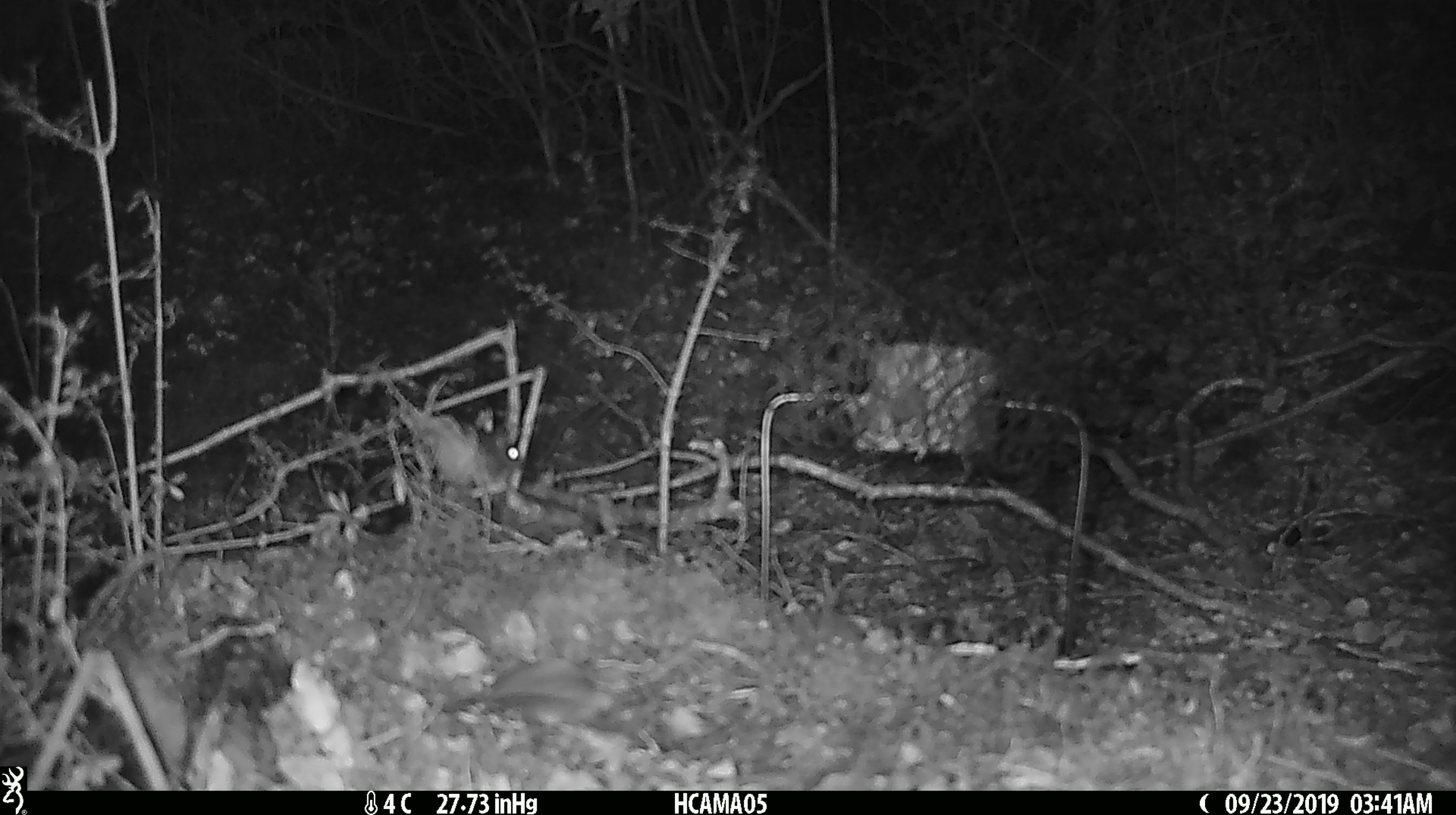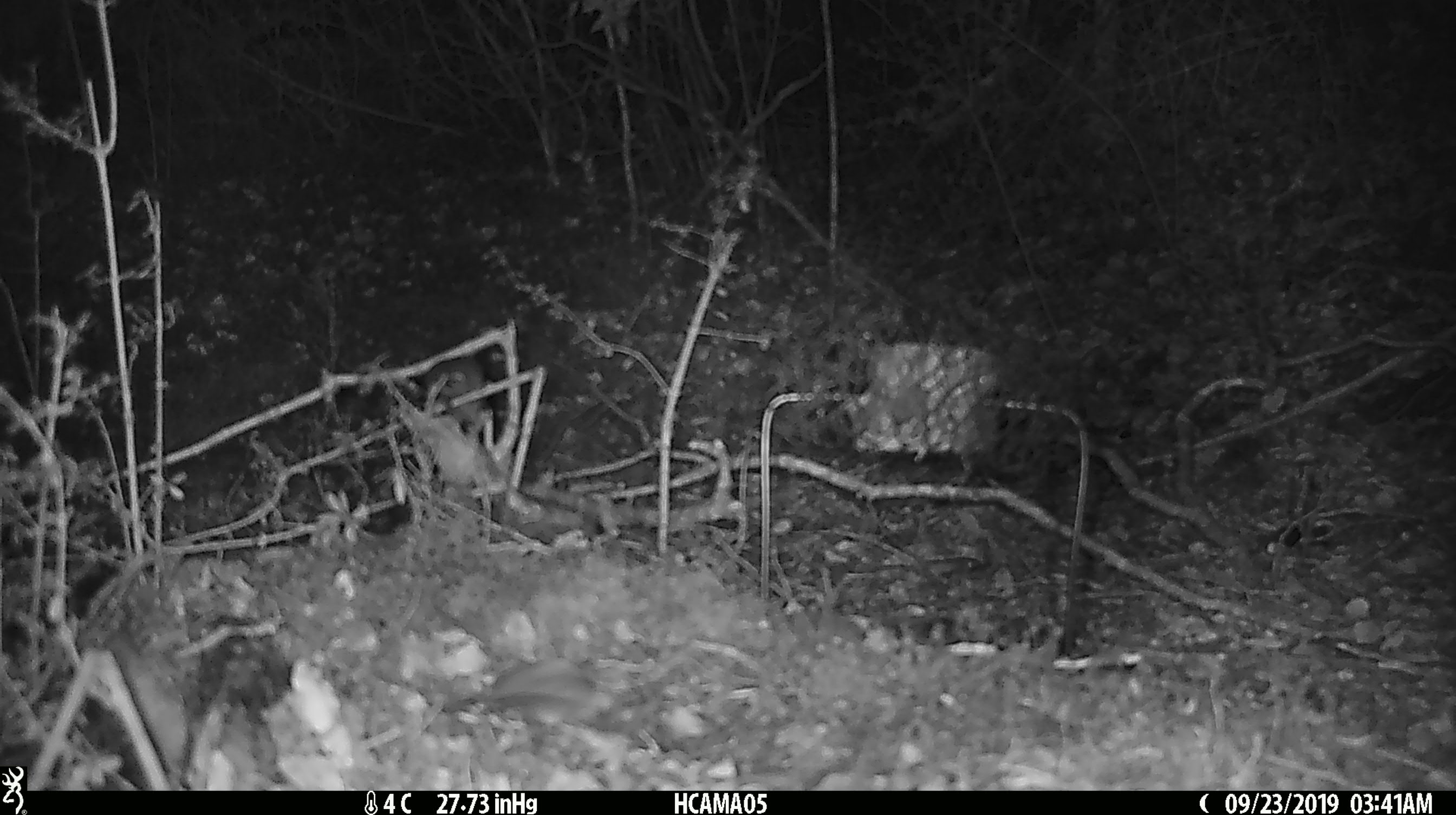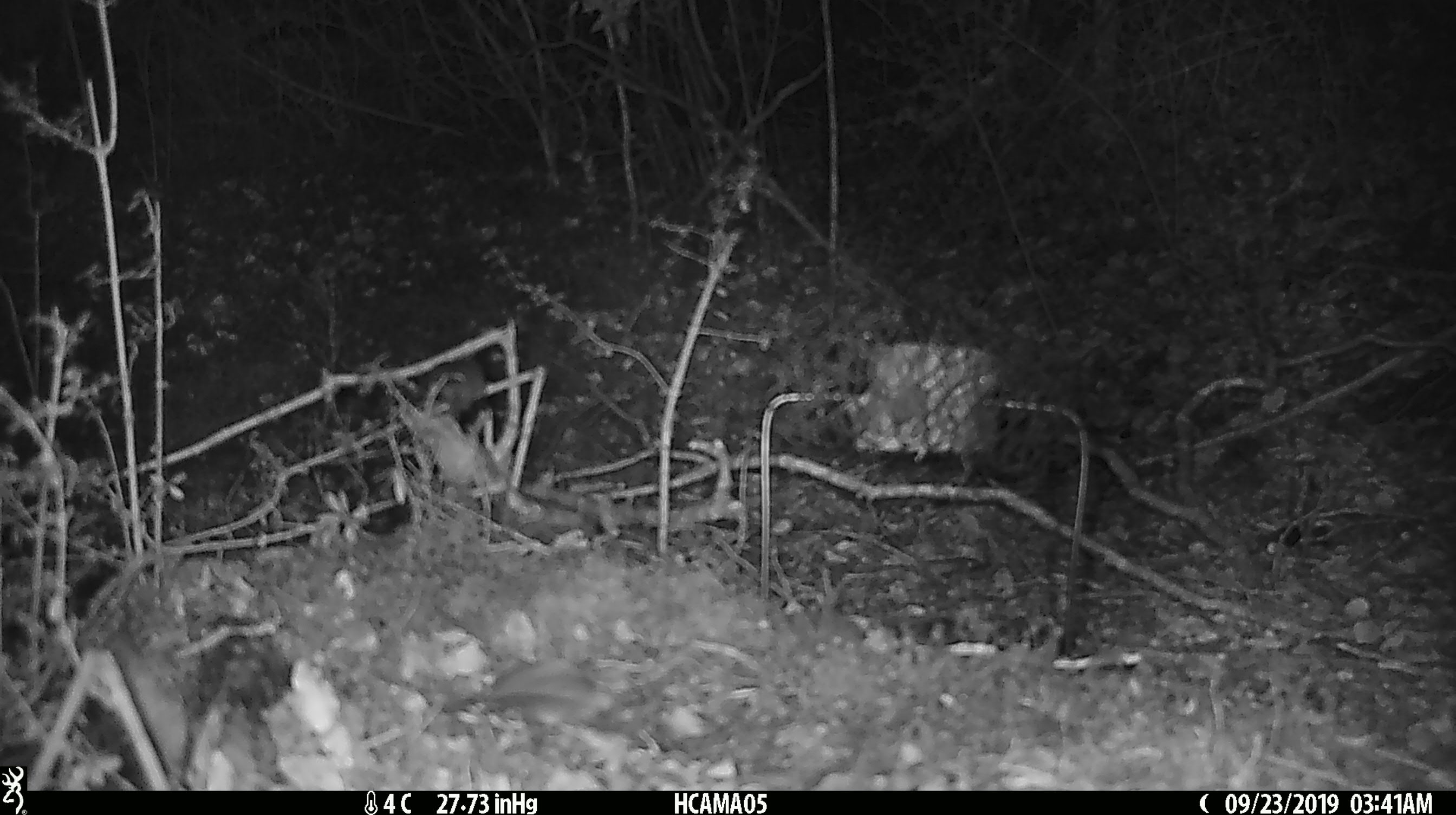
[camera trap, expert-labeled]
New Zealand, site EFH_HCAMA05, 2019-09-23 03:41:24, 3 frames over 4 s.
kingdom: Animalia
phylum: Chordata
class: Mammalia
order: Rodentia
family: Muridae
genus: Mus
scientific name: Mus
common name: mouse